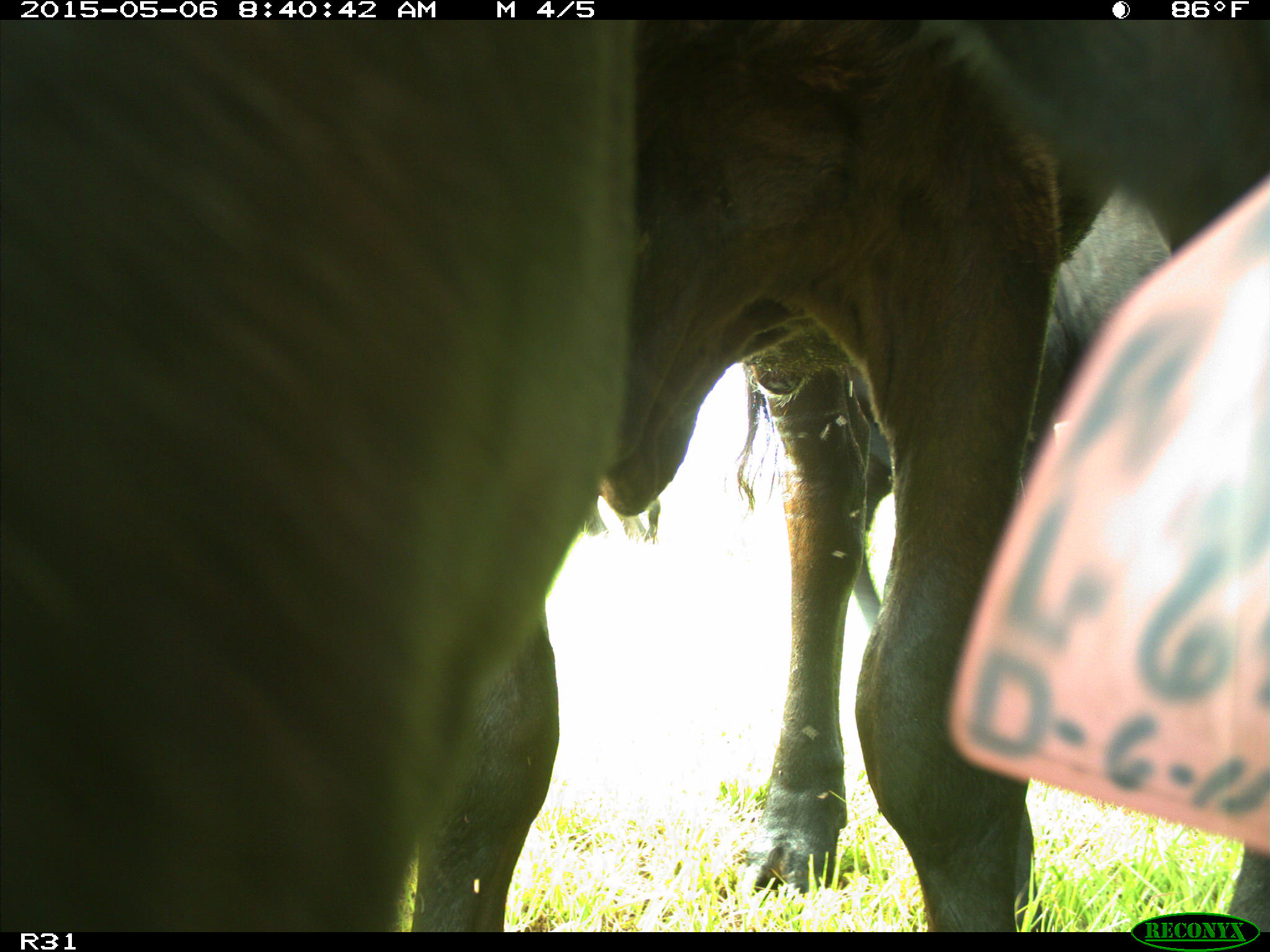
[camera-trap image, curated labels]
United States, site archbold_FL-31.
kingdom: Animalia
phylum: Chordata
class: Mammalia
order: Artiodactyla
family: Bovidae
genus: Bos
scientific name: Bos taurus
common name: domestic cow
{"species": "Bos taurus (domestic cow)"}